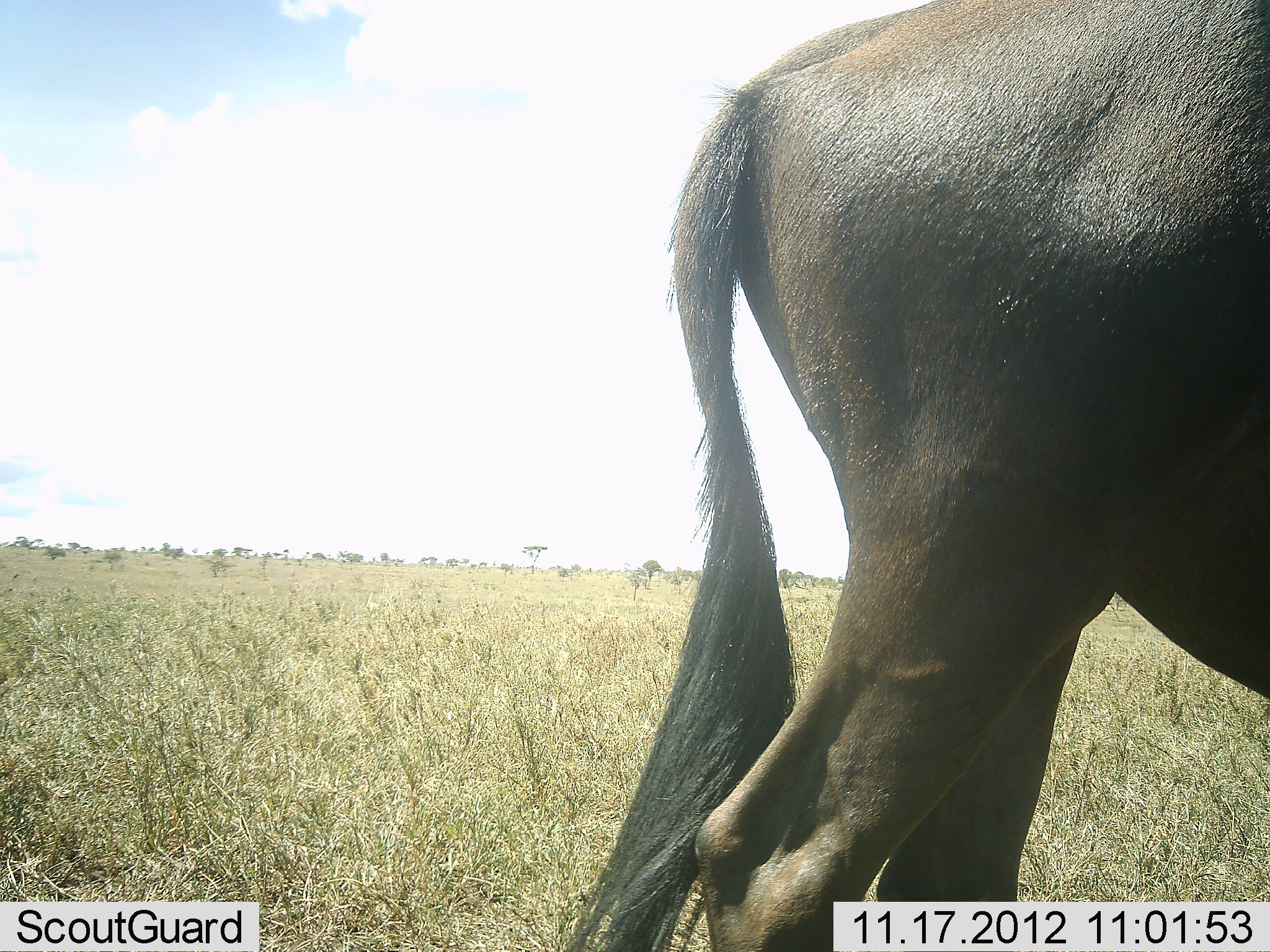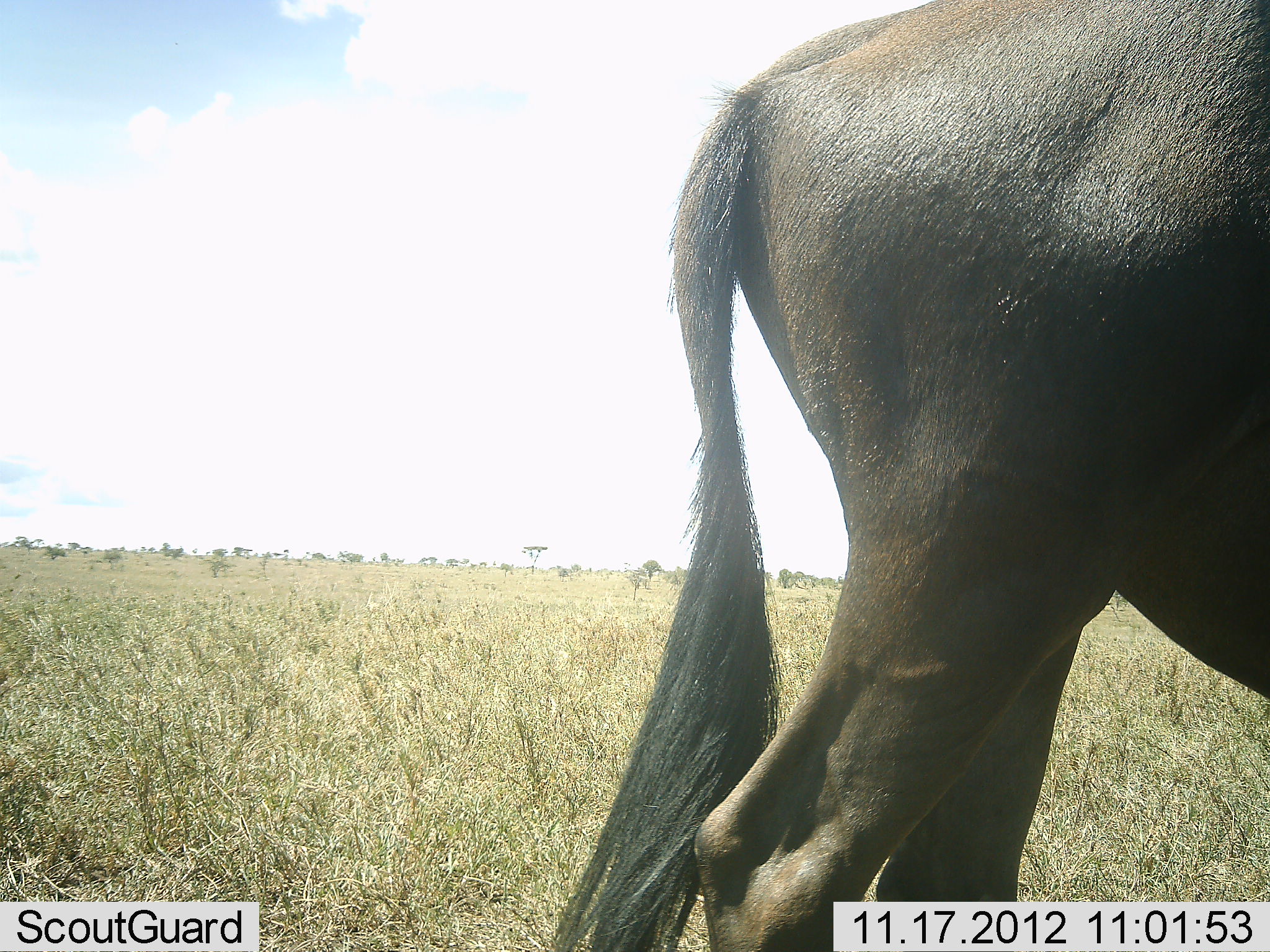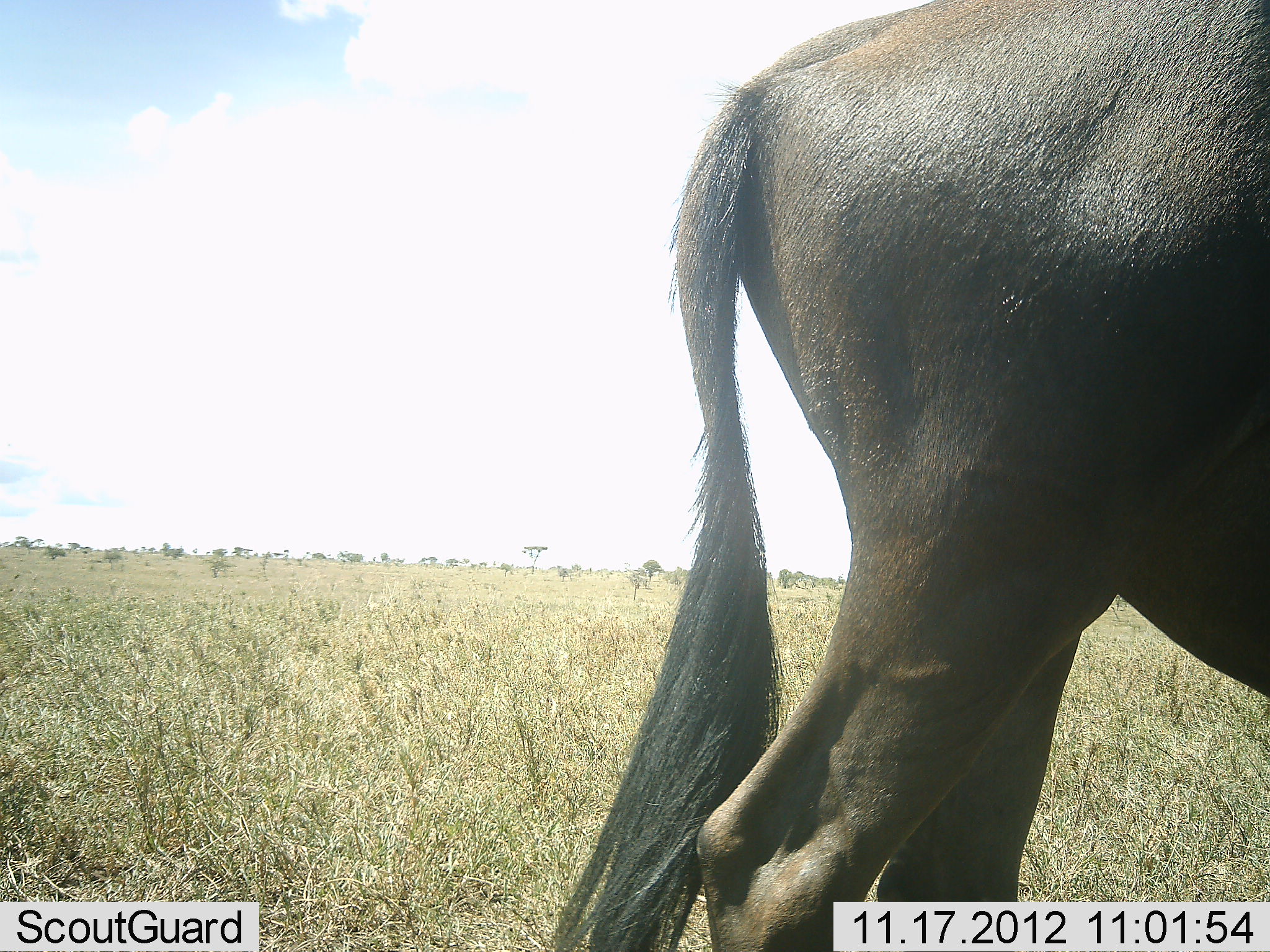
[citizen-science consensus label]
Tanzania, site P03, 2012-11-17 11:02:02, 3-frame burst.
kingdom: Animalia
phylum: Chordata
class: Mammalia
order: Artiodactyla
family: Bovidae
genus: Connochaetes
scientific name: Connochaetes taurinus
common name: blue wildebeest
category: wildebeest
Wildebeest (blue wildebeest) (Connochaetes taurinus), count 1. Behavior (volunteer vote fractions): standing 80%, resting 0%, moving 20%, interacting 0%. Young present (vote fraction): 0%. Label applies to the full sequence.